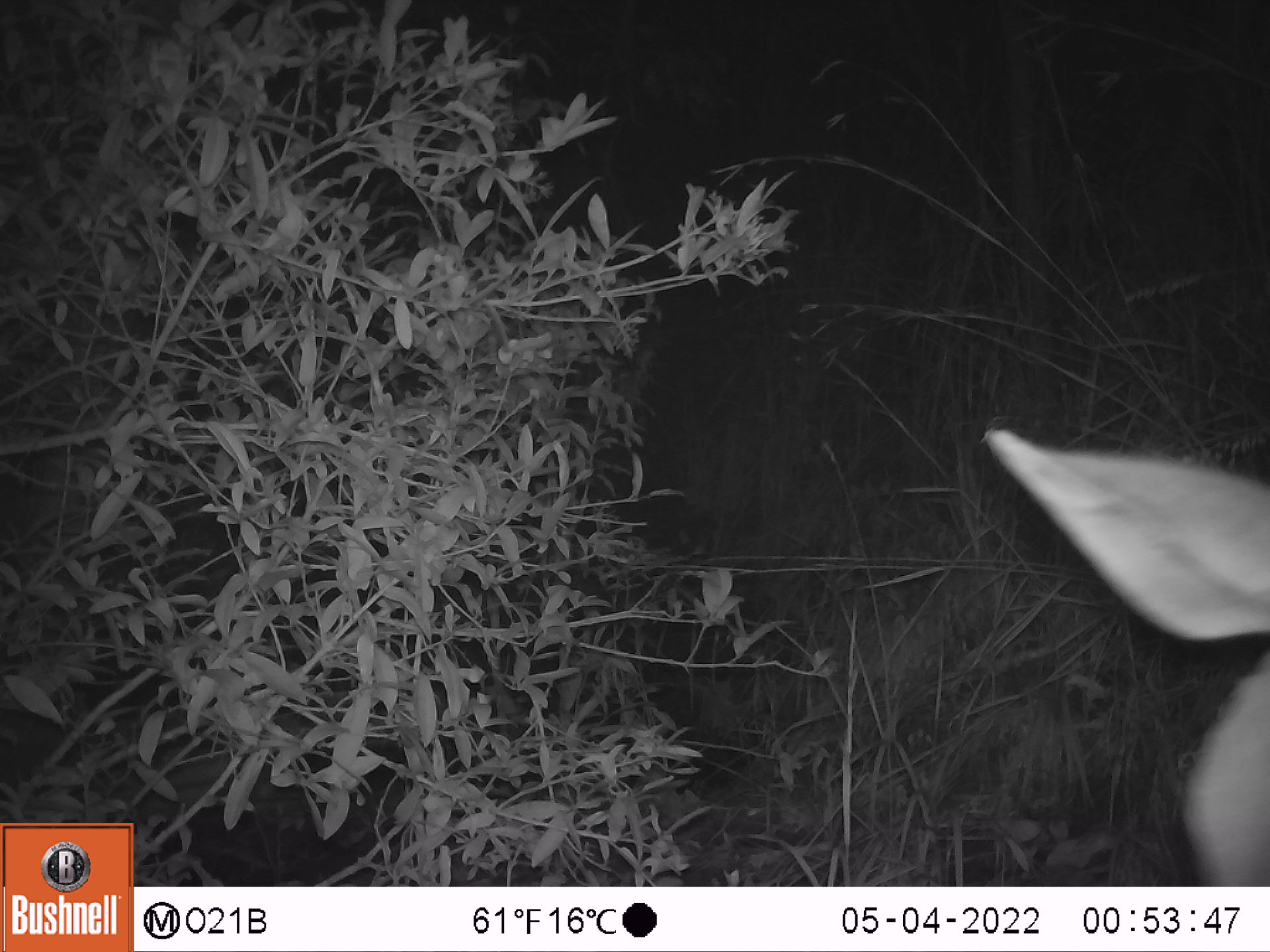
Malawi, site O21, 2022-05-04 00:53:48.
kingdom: Animalia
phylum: Chordata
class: Mammalia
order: Artiodactyla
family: Bovidae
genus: Tragelaphus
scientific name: Tragelaphus strepsiceros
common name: greater kudu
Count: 1.